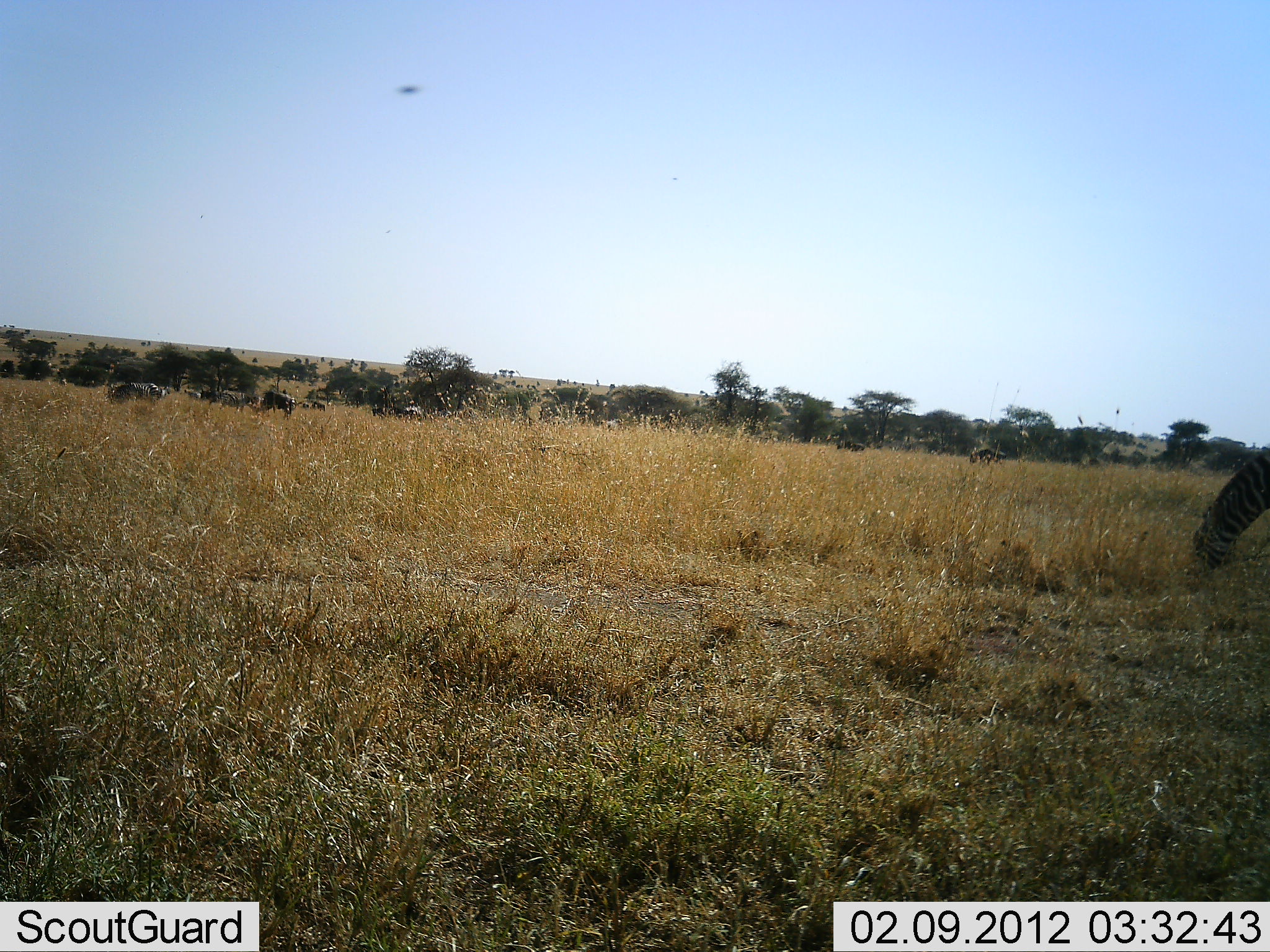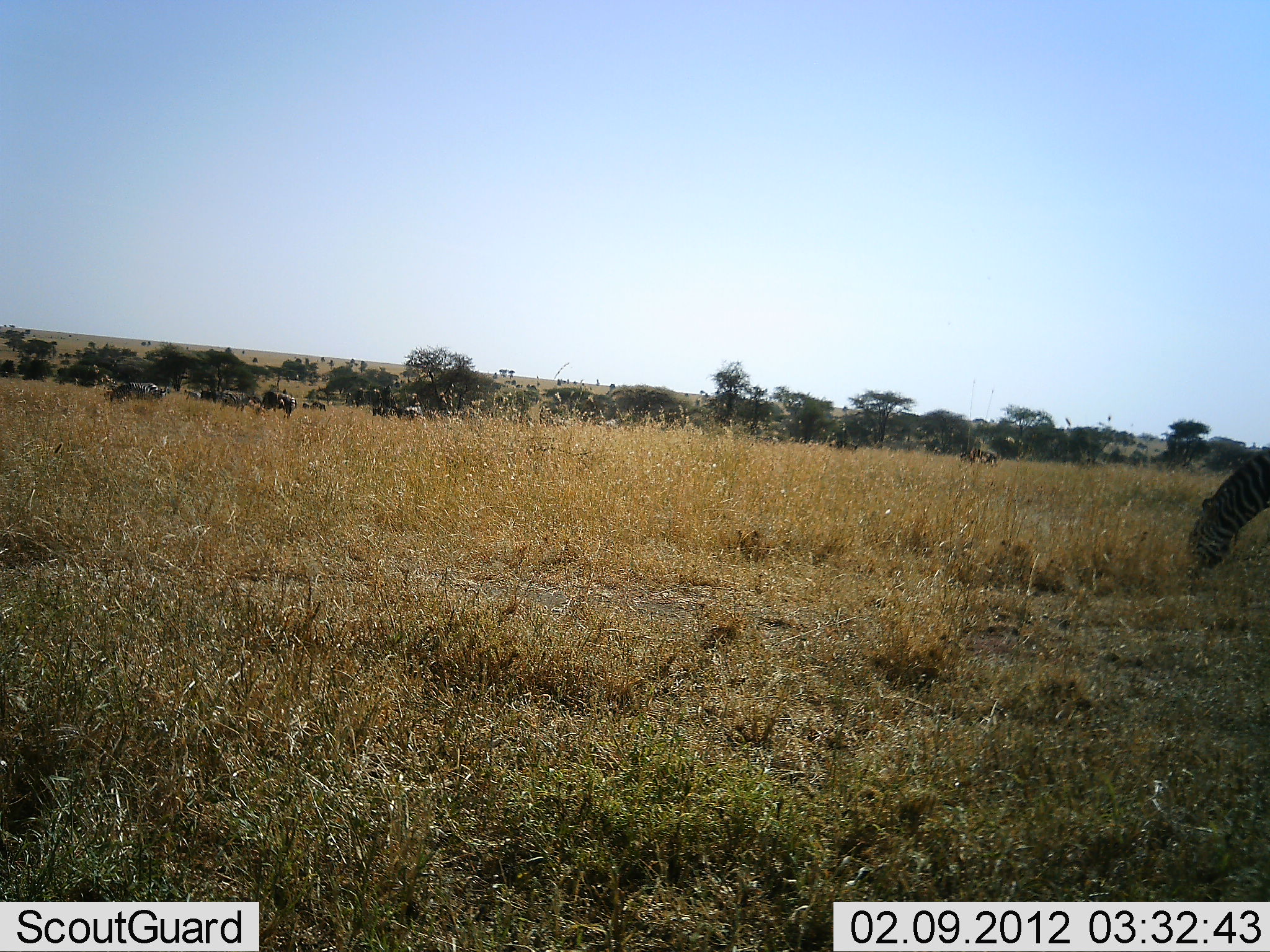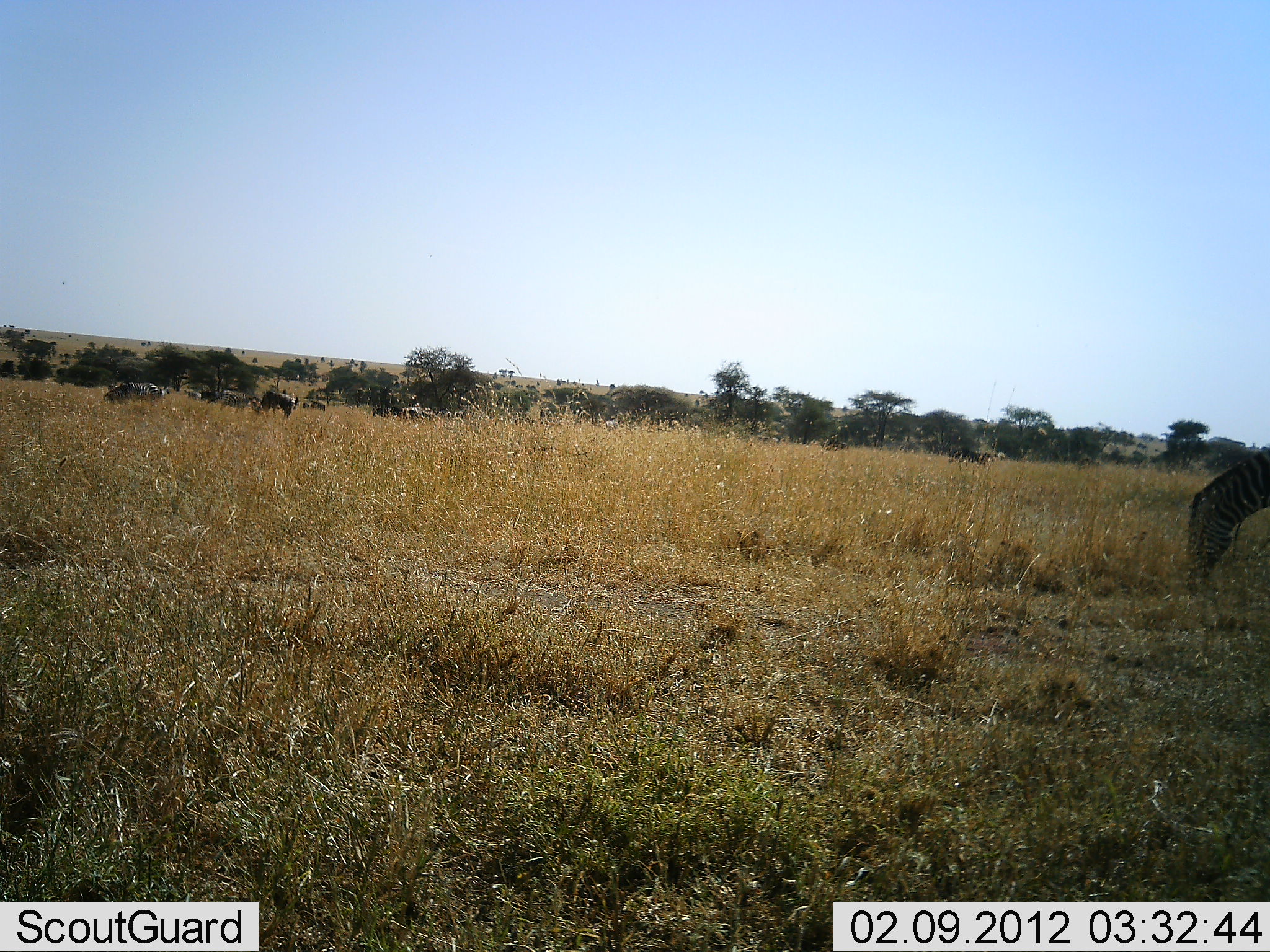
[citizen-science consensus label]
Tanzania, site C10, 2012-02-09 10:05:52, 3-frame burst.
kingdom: Animalia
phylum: Chordata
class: Mammalia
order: Perissodactyla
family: Equidae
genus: Equus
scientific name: Equus quagga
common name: plains zebra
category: zebra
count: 1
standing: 16%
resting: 0%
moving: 5%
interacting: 0%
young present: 0%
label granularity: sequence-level